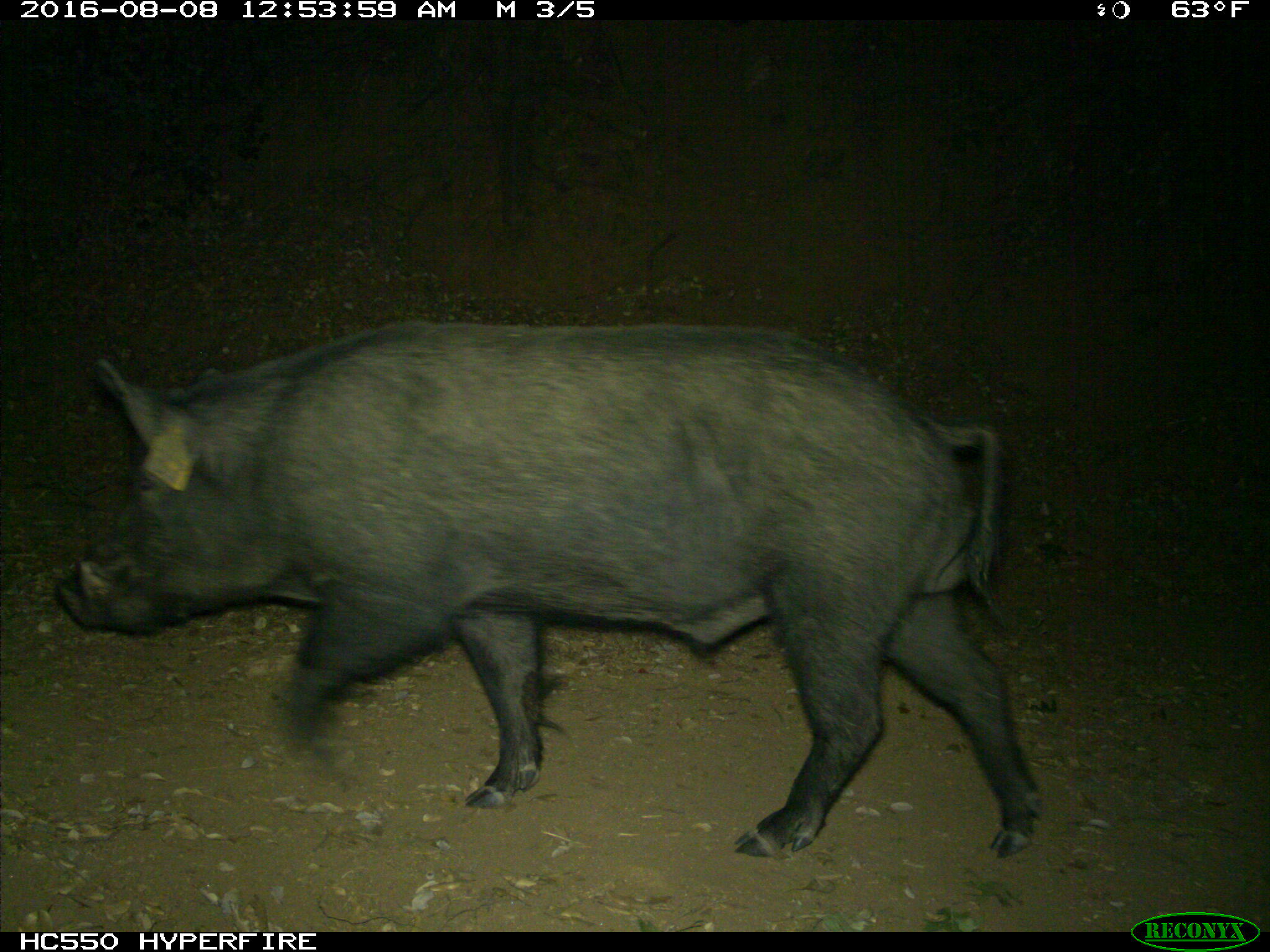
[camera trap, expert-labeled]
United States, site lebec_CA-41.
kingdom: Animalia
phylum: Chordata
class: Mammalia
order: Artiodactyla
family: Suidae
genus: Sus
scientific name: Sus scrofa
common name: wild boar